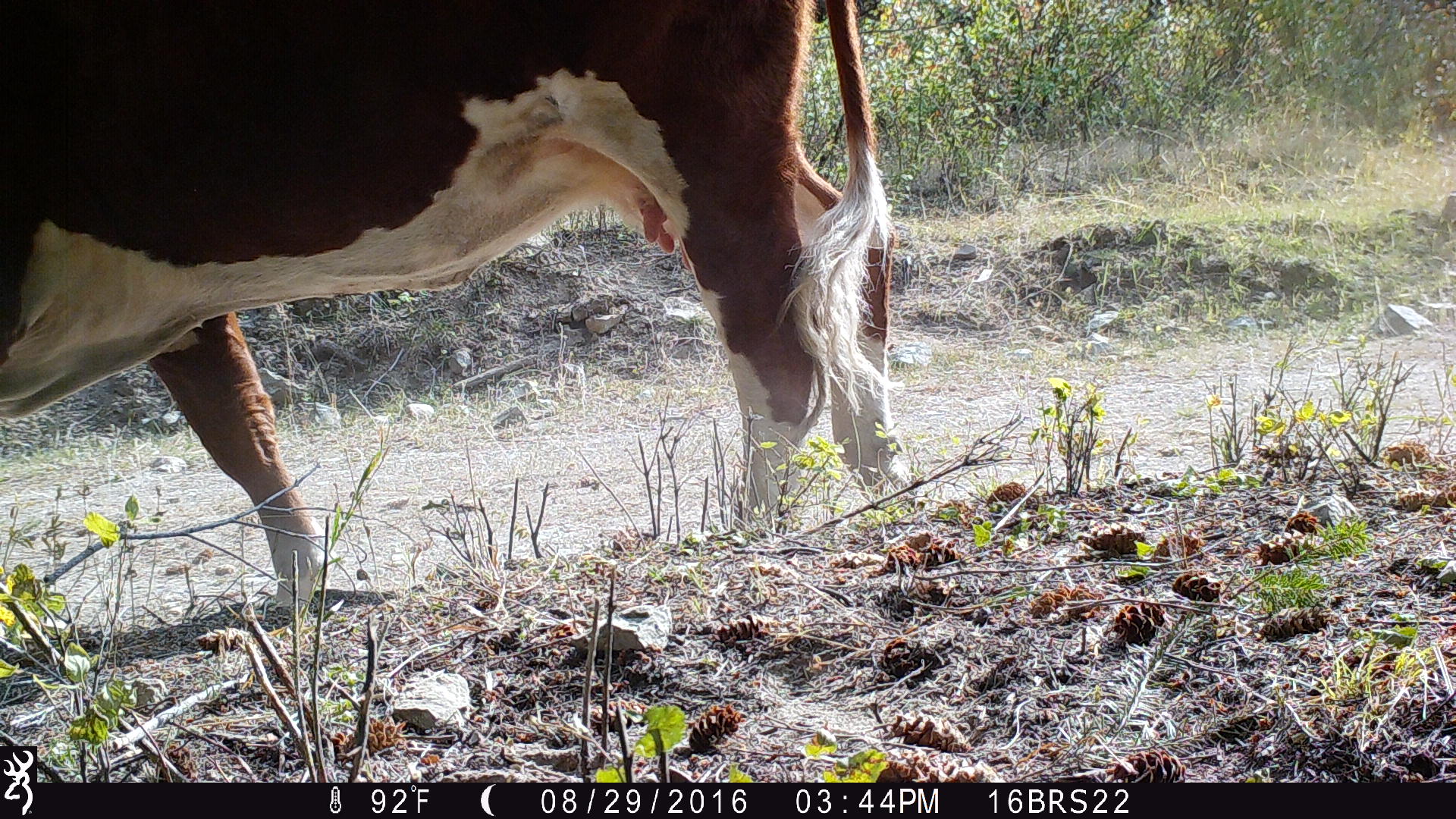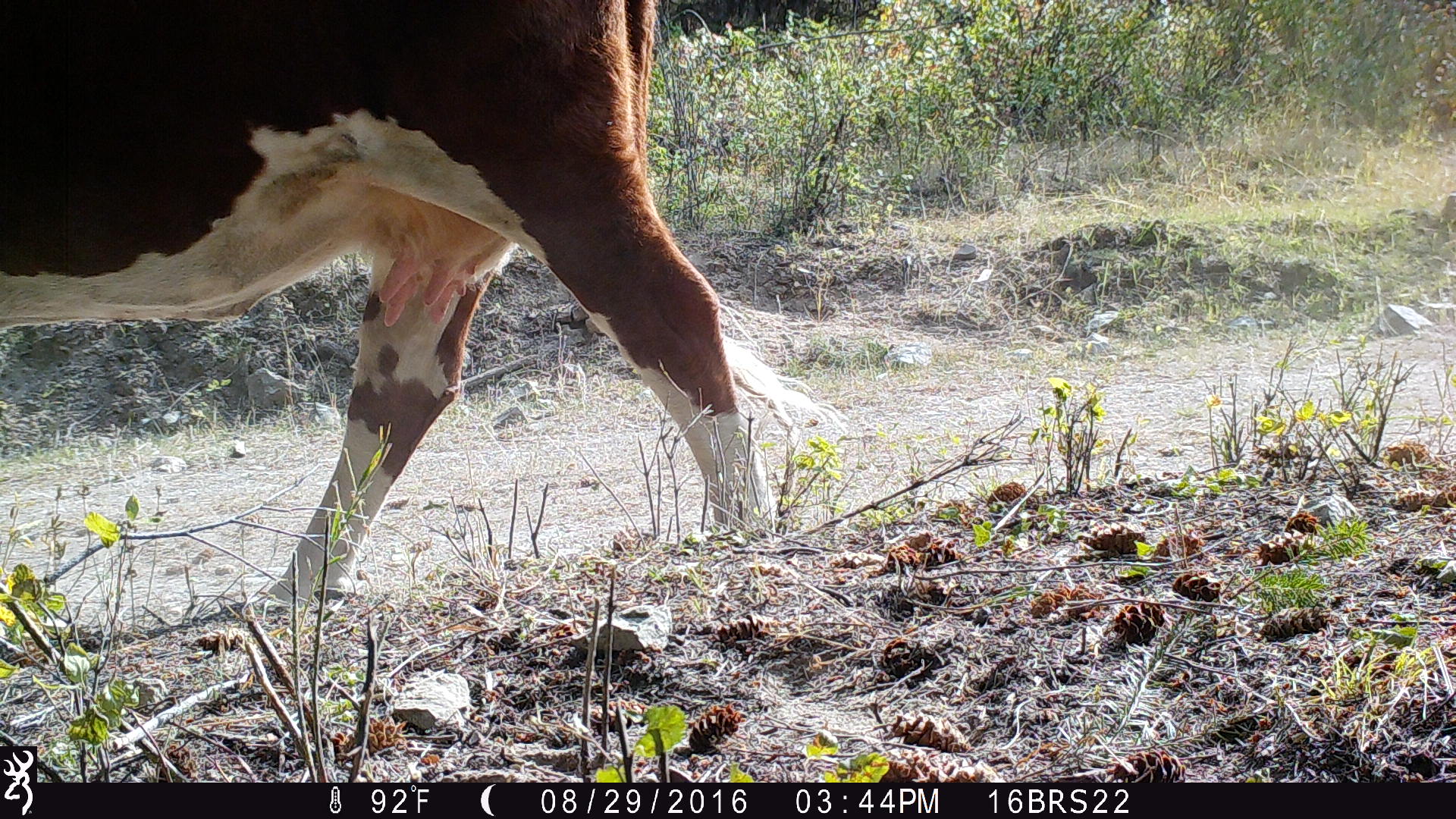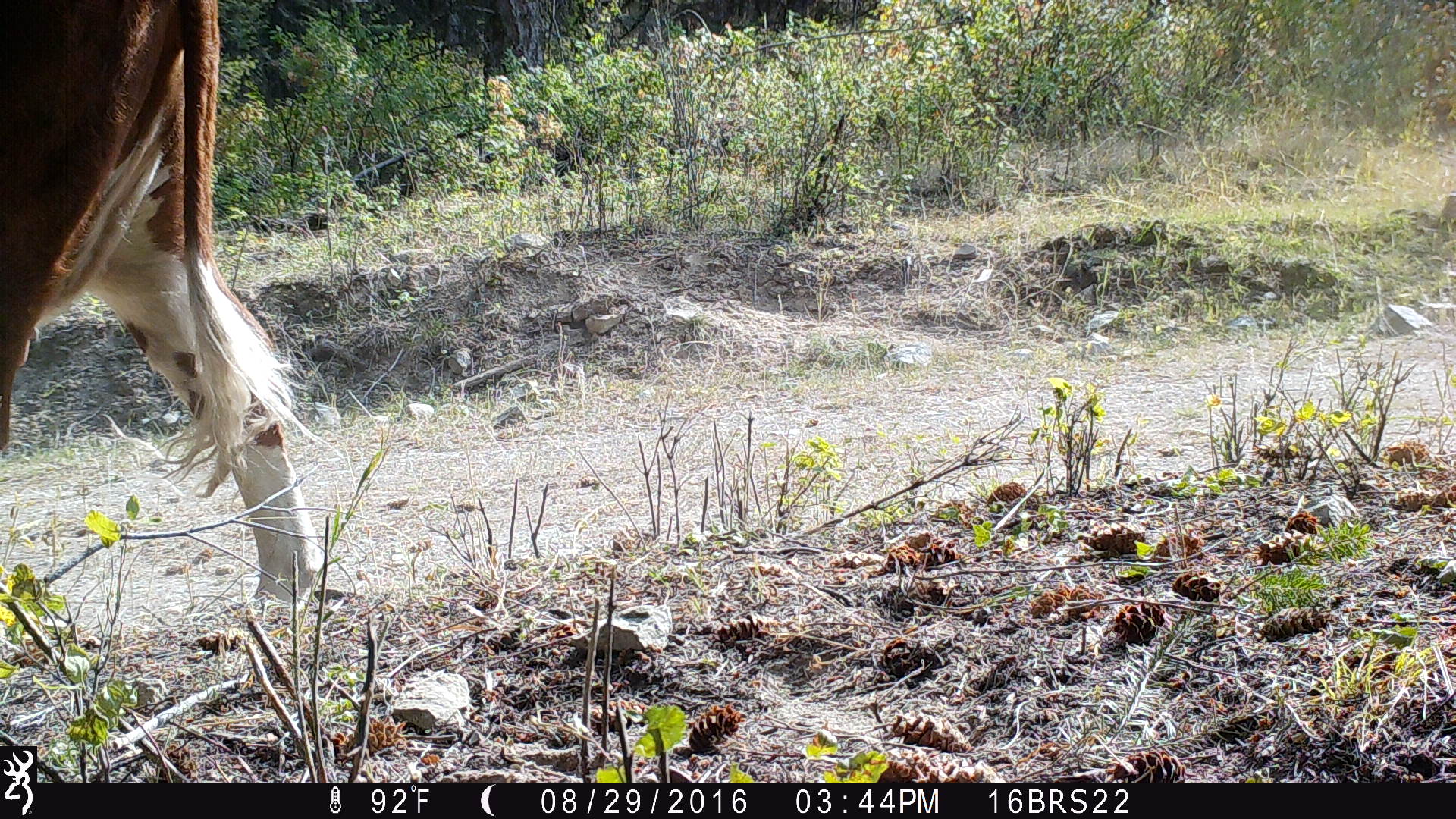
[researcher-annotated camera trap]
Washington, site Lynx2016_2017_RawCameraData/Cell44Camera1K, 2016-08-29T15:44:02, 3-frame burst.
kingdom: Animalia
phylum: Chordata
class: Mammalia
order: Artiodactyla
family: Bovidae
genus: Bos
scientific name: Bos taurus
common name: domestic cattle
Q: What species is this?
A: Domestic cattle (Bos taurus).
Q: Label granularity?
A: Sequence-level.